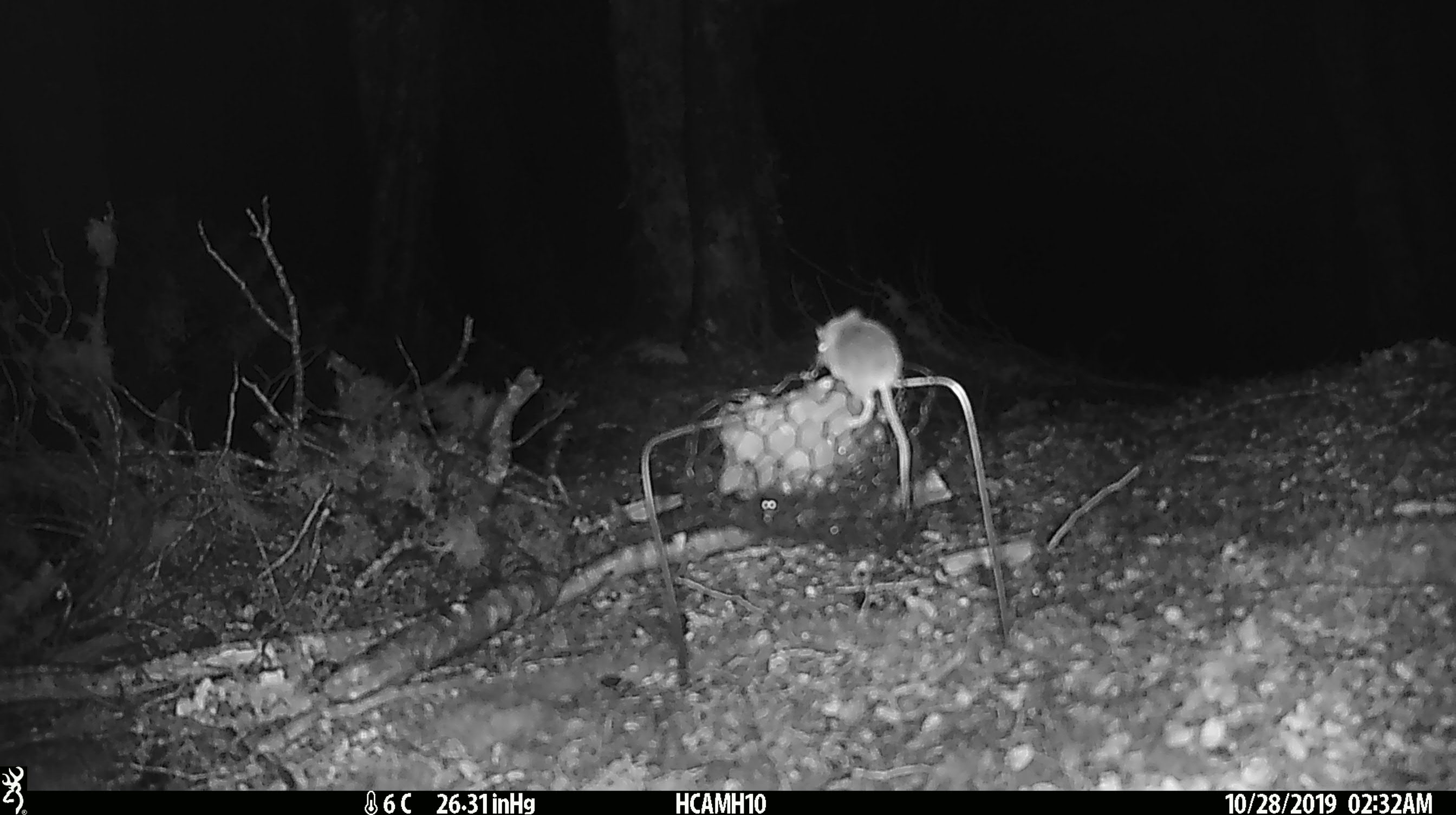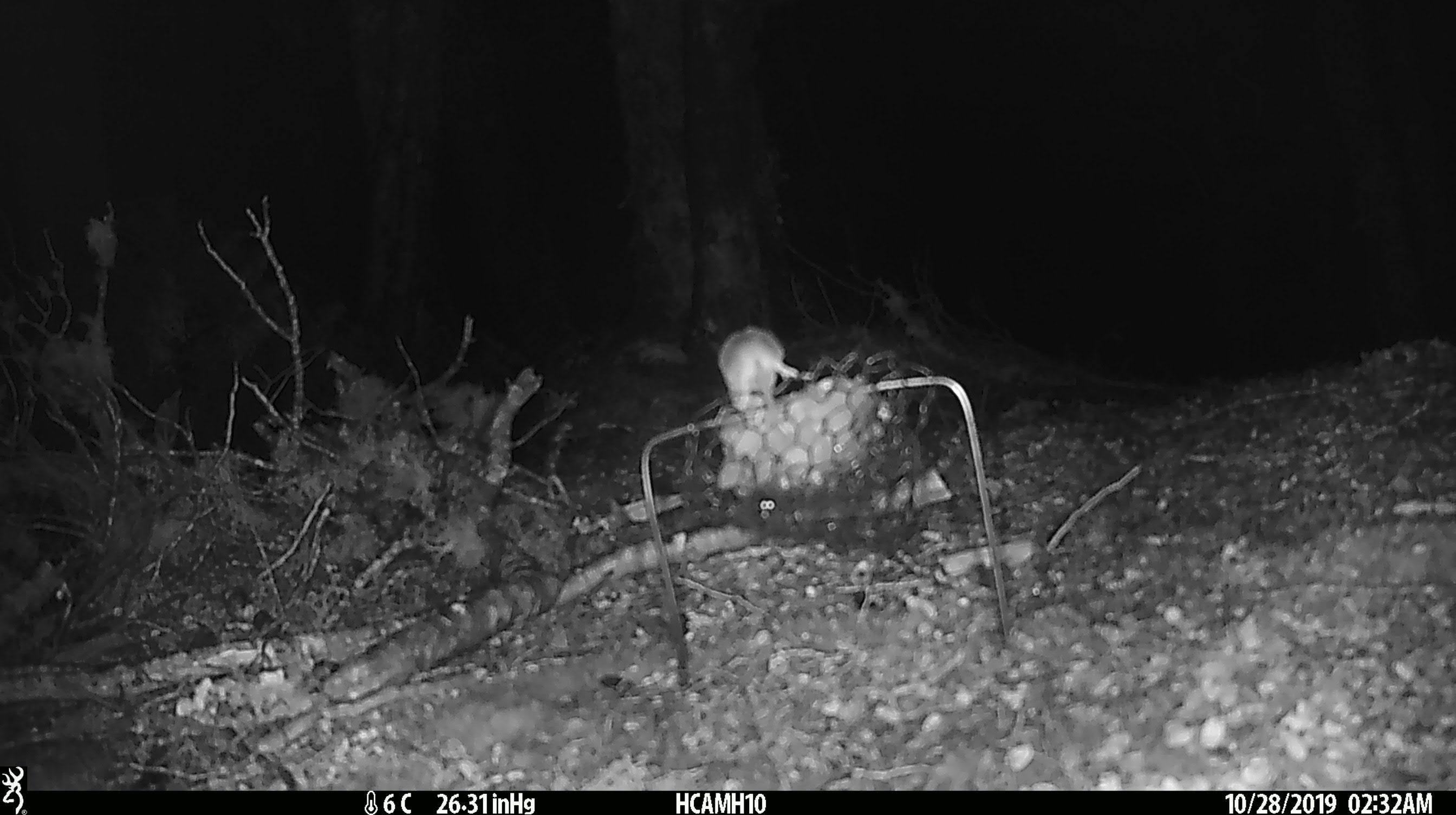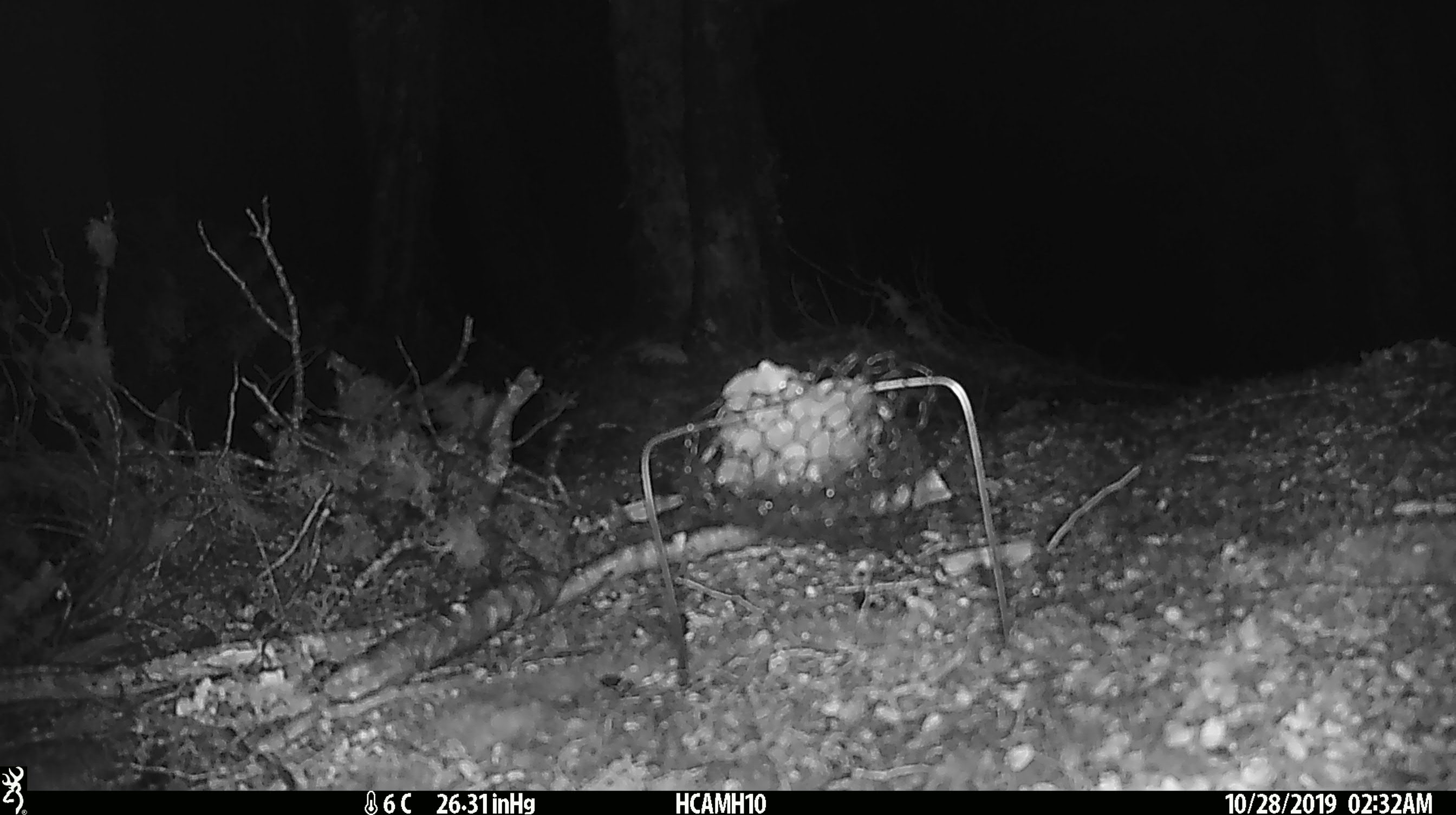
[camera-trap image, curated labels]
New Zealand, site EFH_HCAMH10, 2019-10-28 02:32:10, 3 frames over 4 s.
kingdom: Animalia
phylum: Chordata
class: Mammalia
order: Rodentia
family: Muridae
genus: Mus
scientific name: Mus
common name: mouse